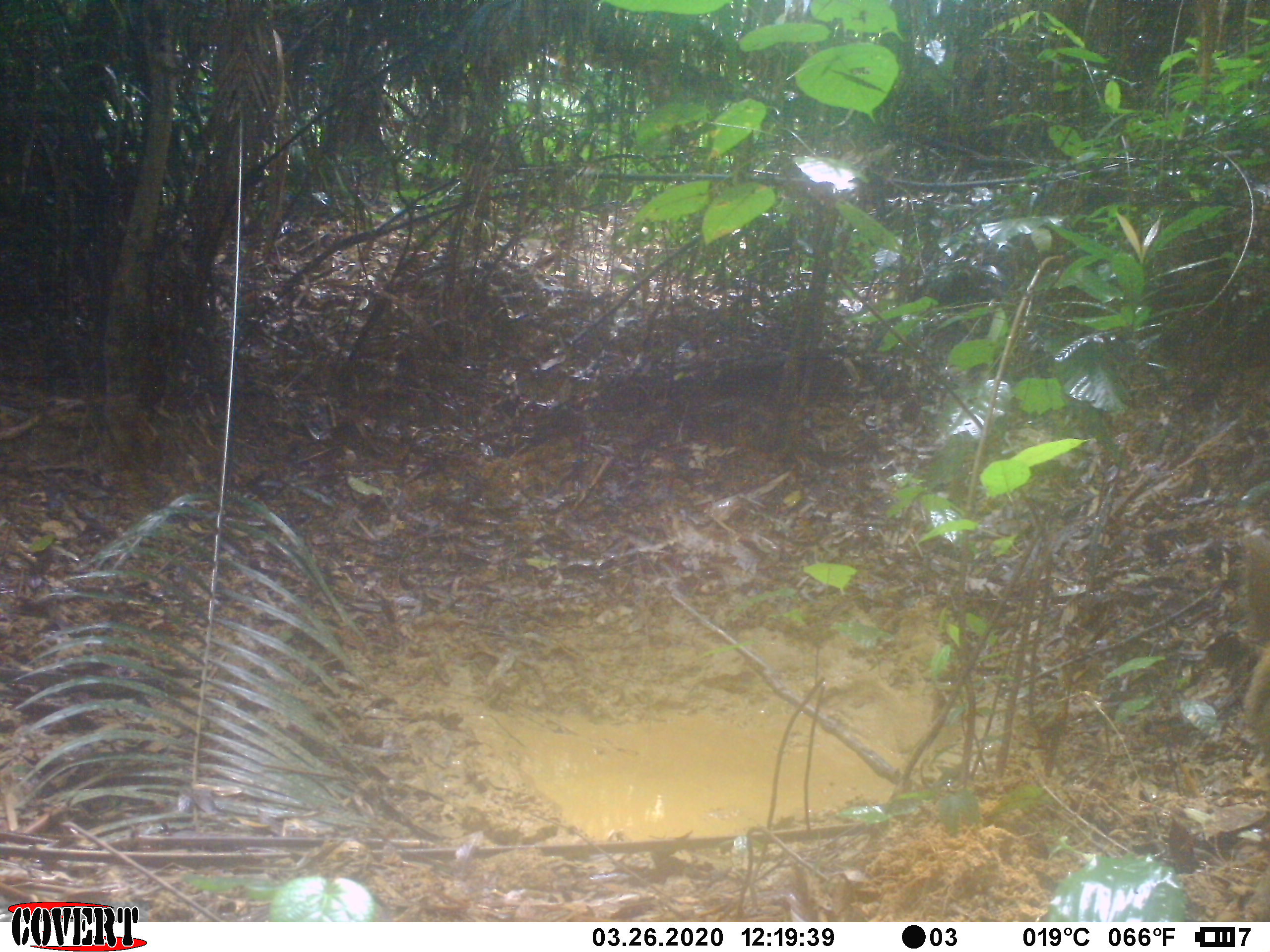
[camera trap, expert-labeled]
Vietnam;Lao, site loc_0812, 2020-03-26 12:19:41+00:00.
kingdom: Animalia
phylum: Chordata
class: Mammalia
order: Artiodactyla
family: Suidae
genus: Sus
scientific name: Sus scrofa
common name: eurasian wild pig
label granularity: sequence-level